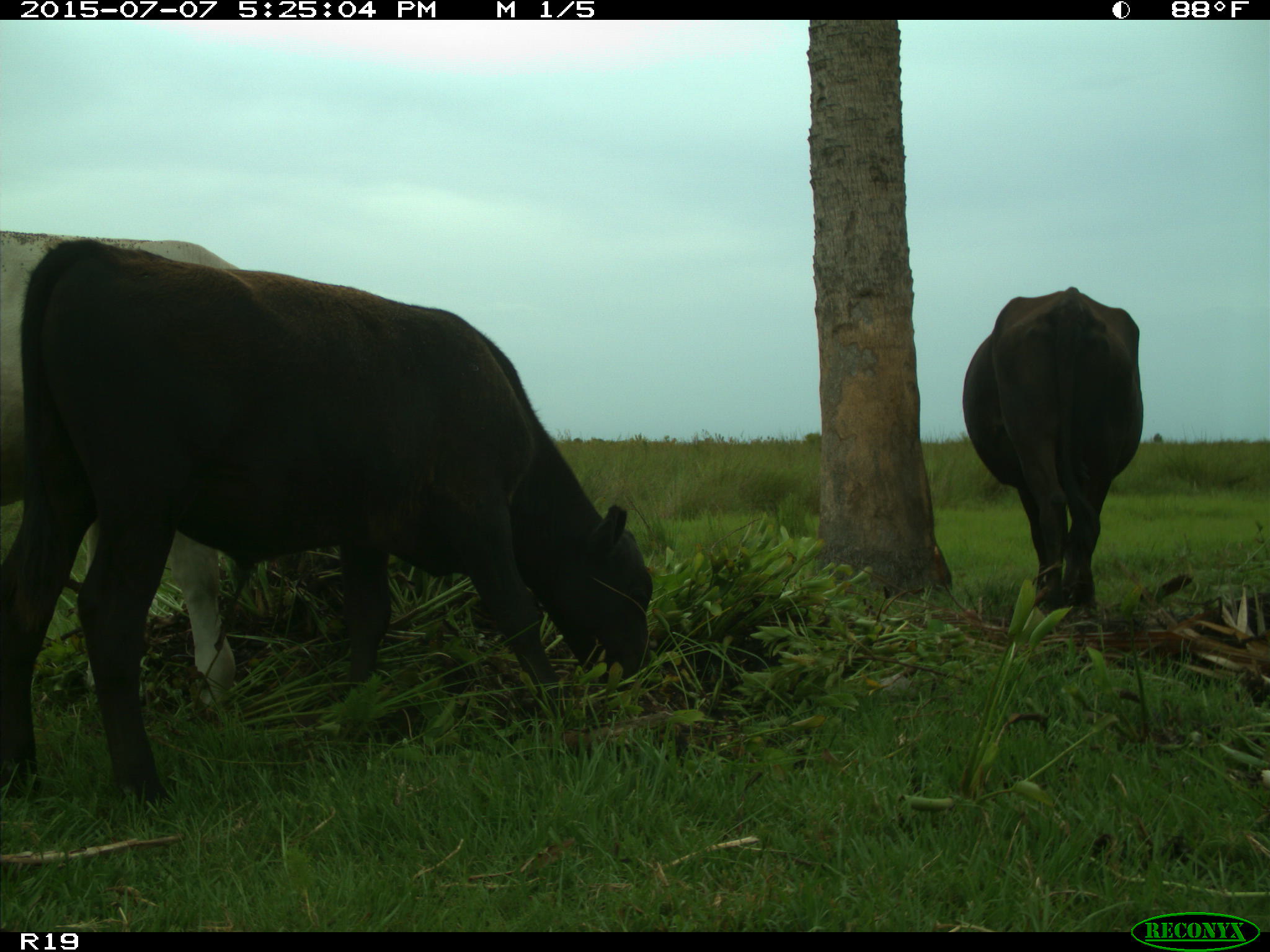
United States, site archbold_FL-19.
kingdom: Animalia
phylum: Chordata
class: Mammalia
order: Artiodactyla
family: Bovidae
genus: Bos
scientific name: Bos taurus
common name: domestic cow